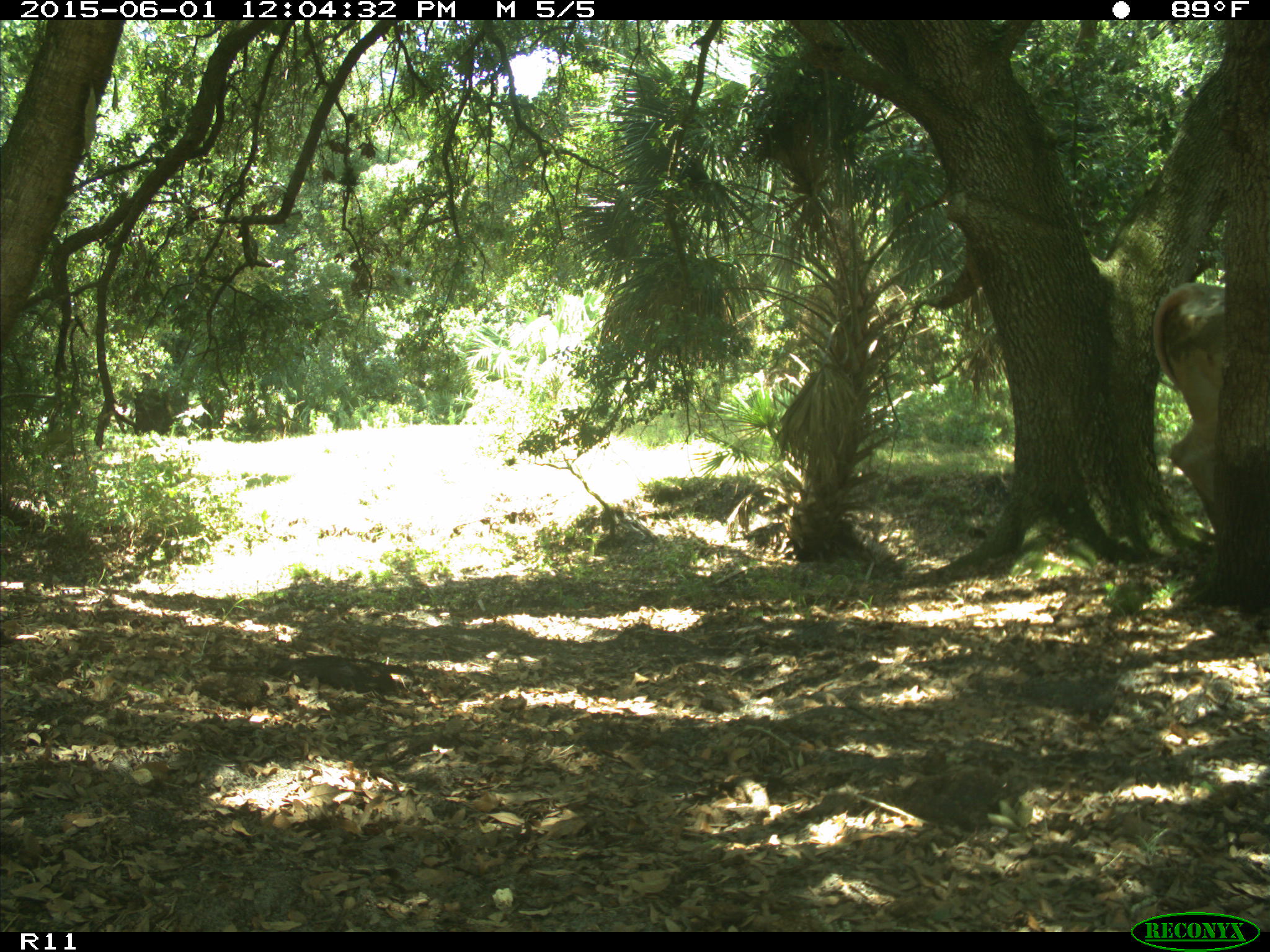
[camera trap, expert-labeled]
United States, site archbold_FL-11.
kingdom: Animalia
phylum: Chordata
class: Mammalia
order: Artiodactyla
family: Bovidae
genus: Bos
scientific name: Bos taurus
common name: domestic cow